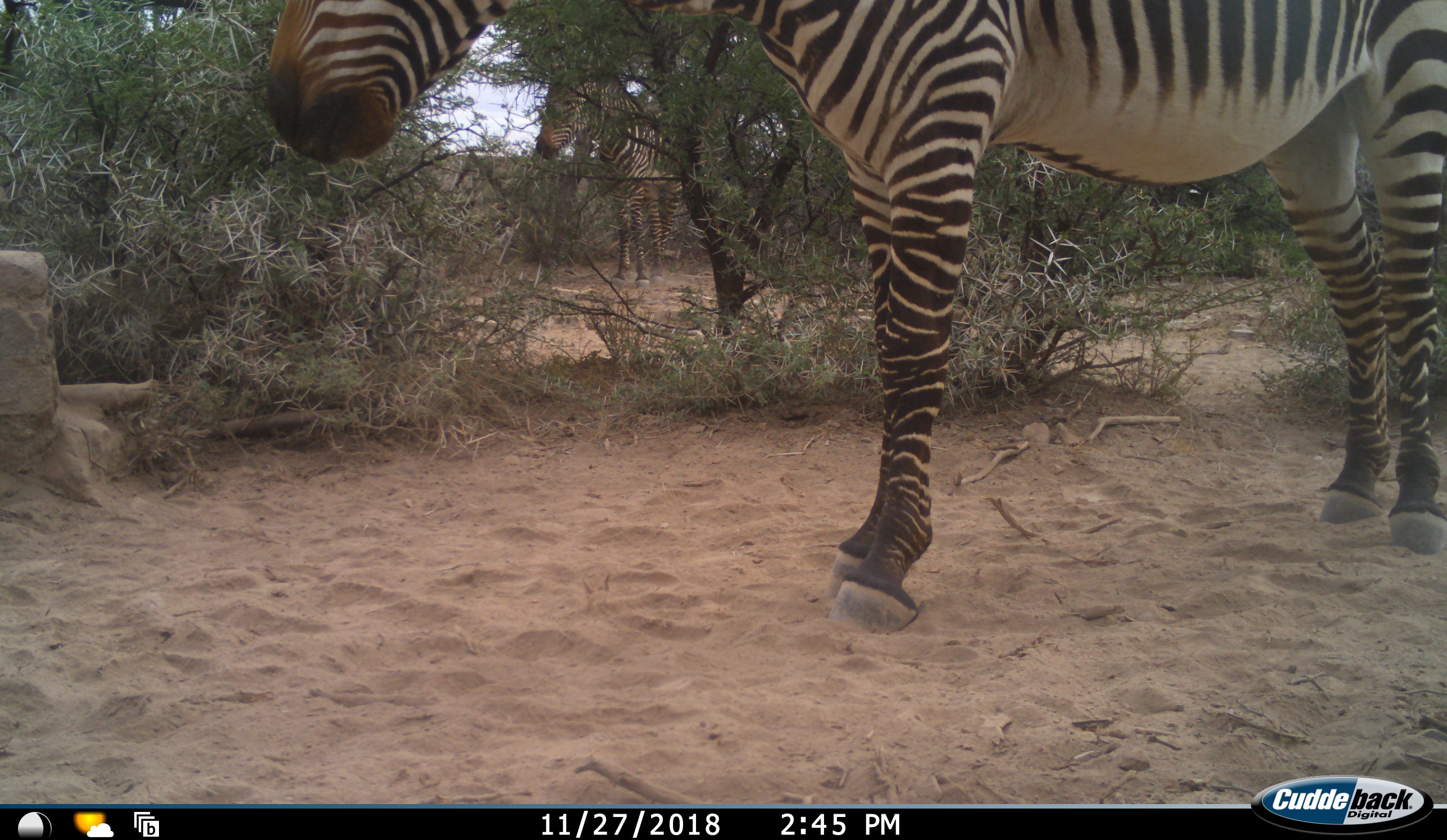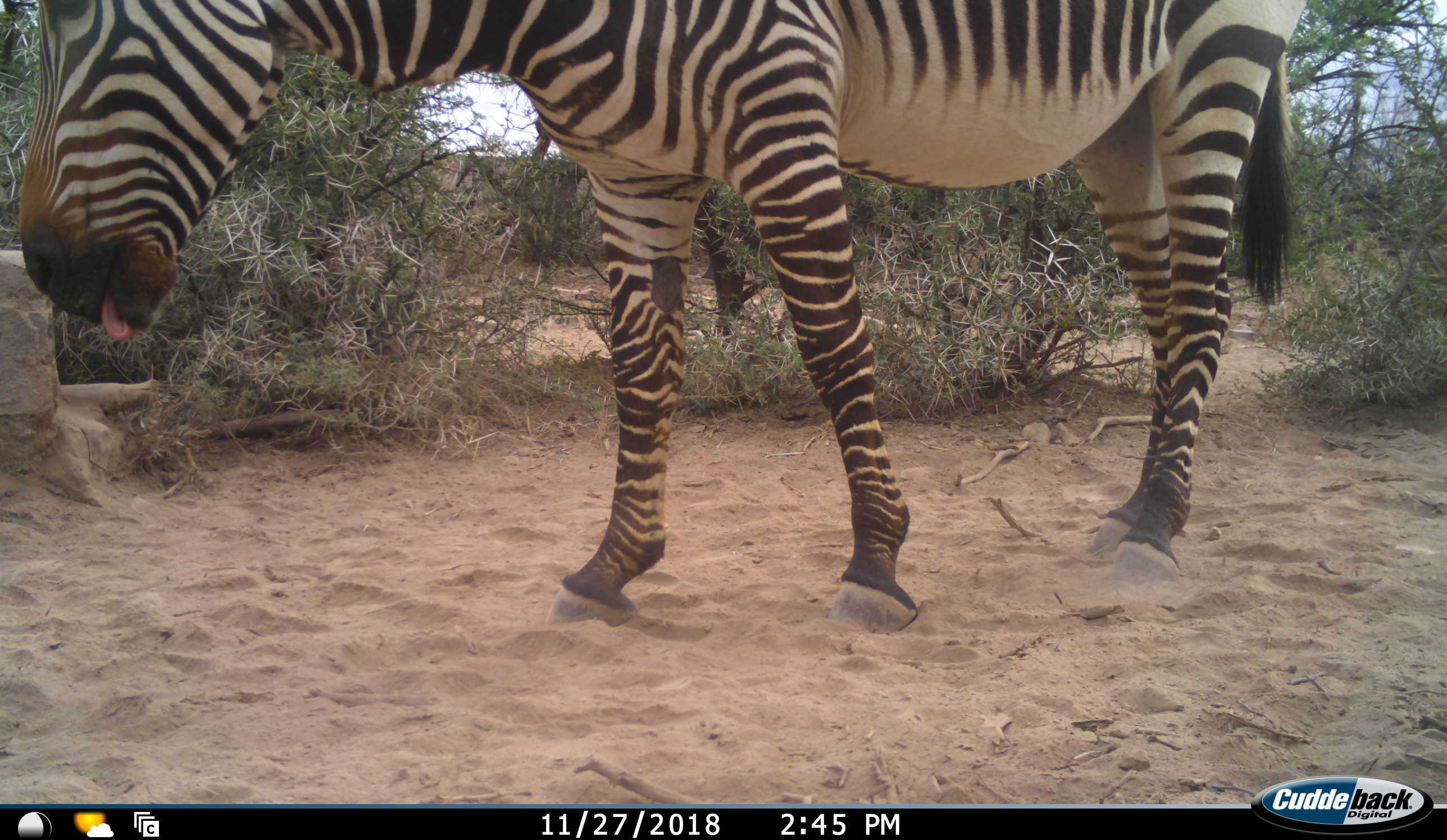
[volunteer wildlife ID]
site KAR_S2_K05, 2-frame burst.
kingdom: Animalia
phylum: Chordata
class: Mammalia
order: Perissodactyla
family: Equidae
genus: Equus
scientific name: Equus zebra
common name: mountain zebra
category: zebramountain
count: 2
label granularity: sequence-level